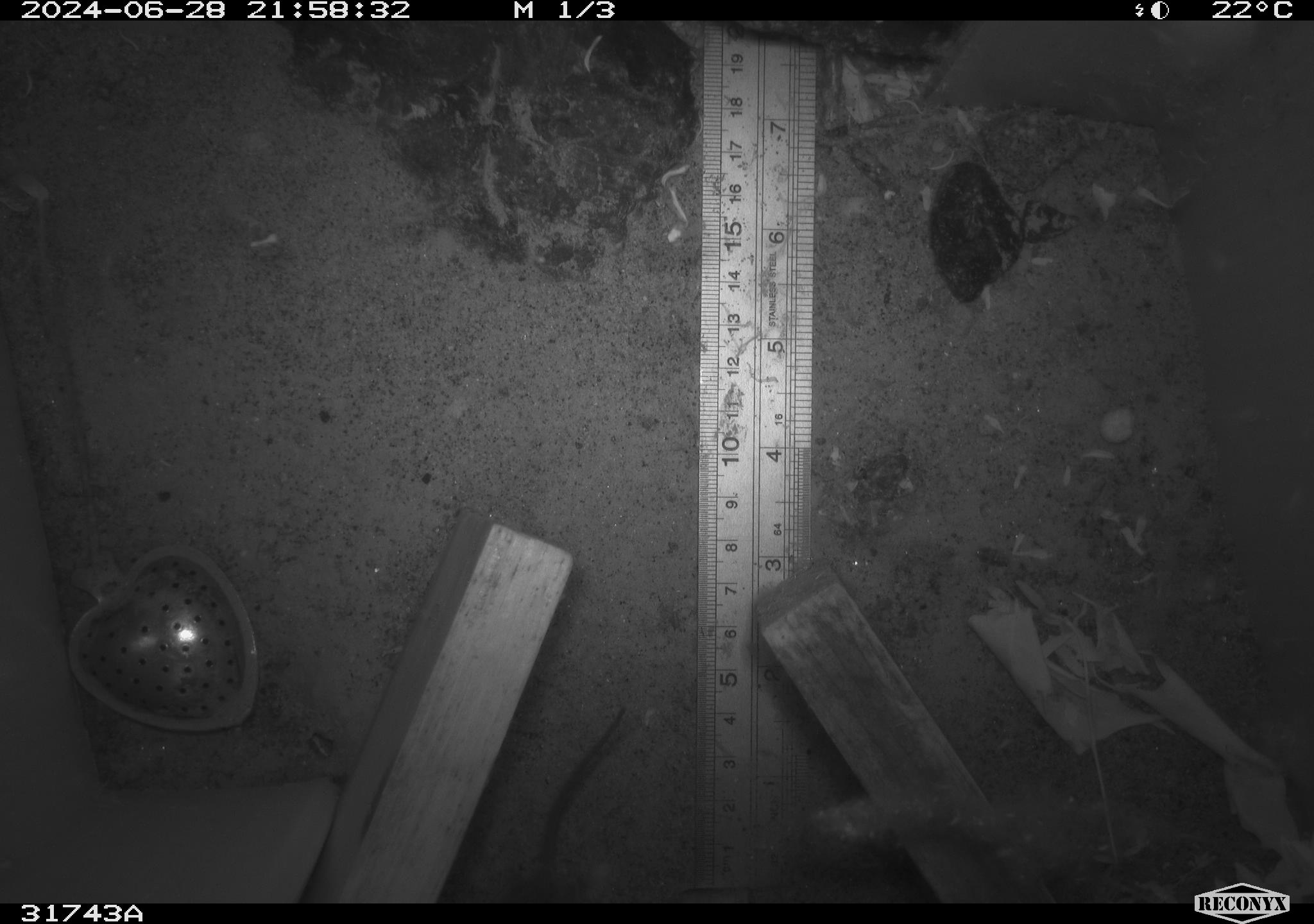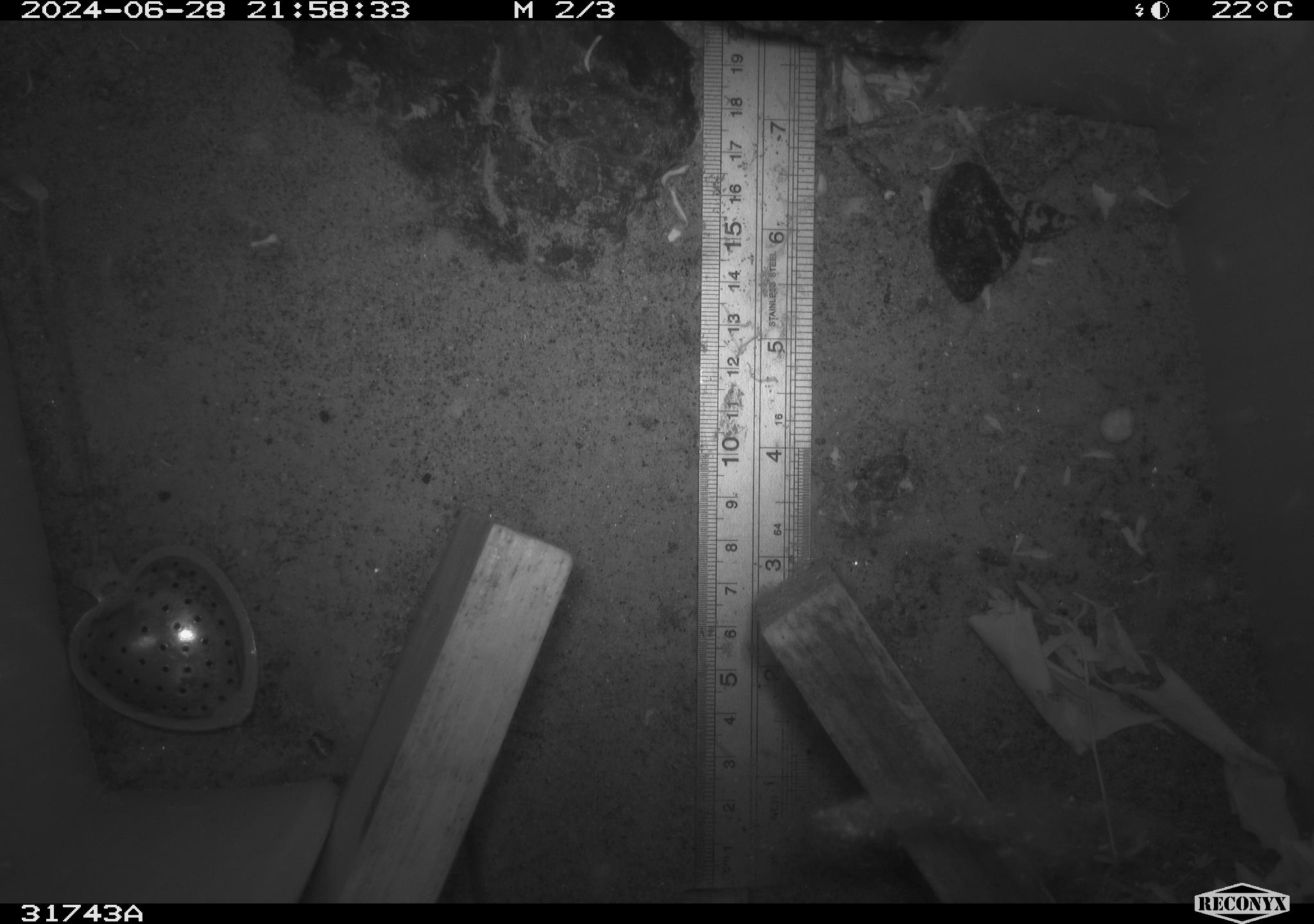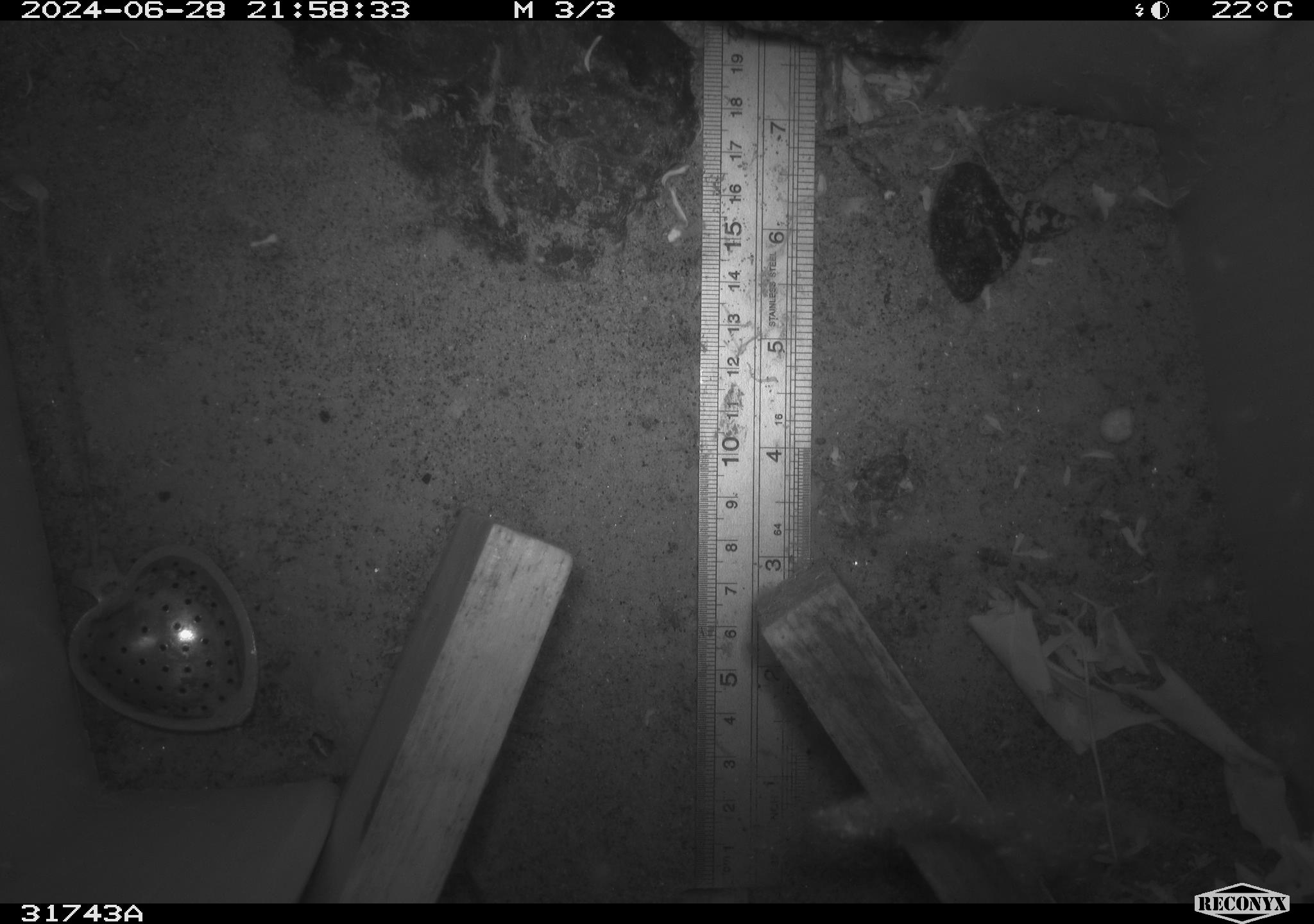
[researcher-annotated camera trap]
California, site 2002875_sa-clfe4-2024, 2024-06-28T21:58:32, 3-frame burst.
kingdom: Animalia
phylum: Chordata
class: Mammalia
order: Rodentia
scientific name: Rodentia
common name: mouse species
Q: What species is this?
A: Mouse species (Rodentia).